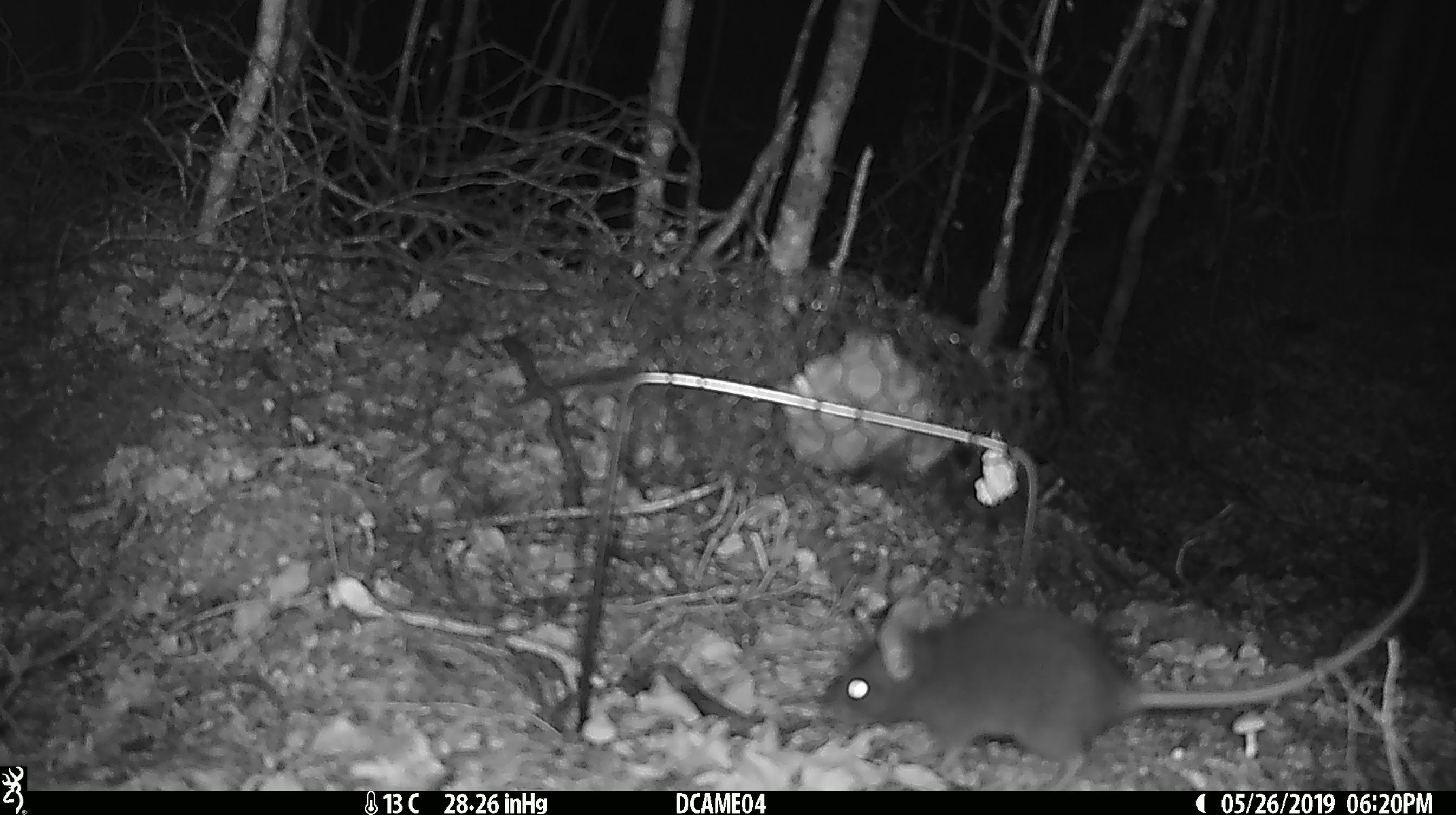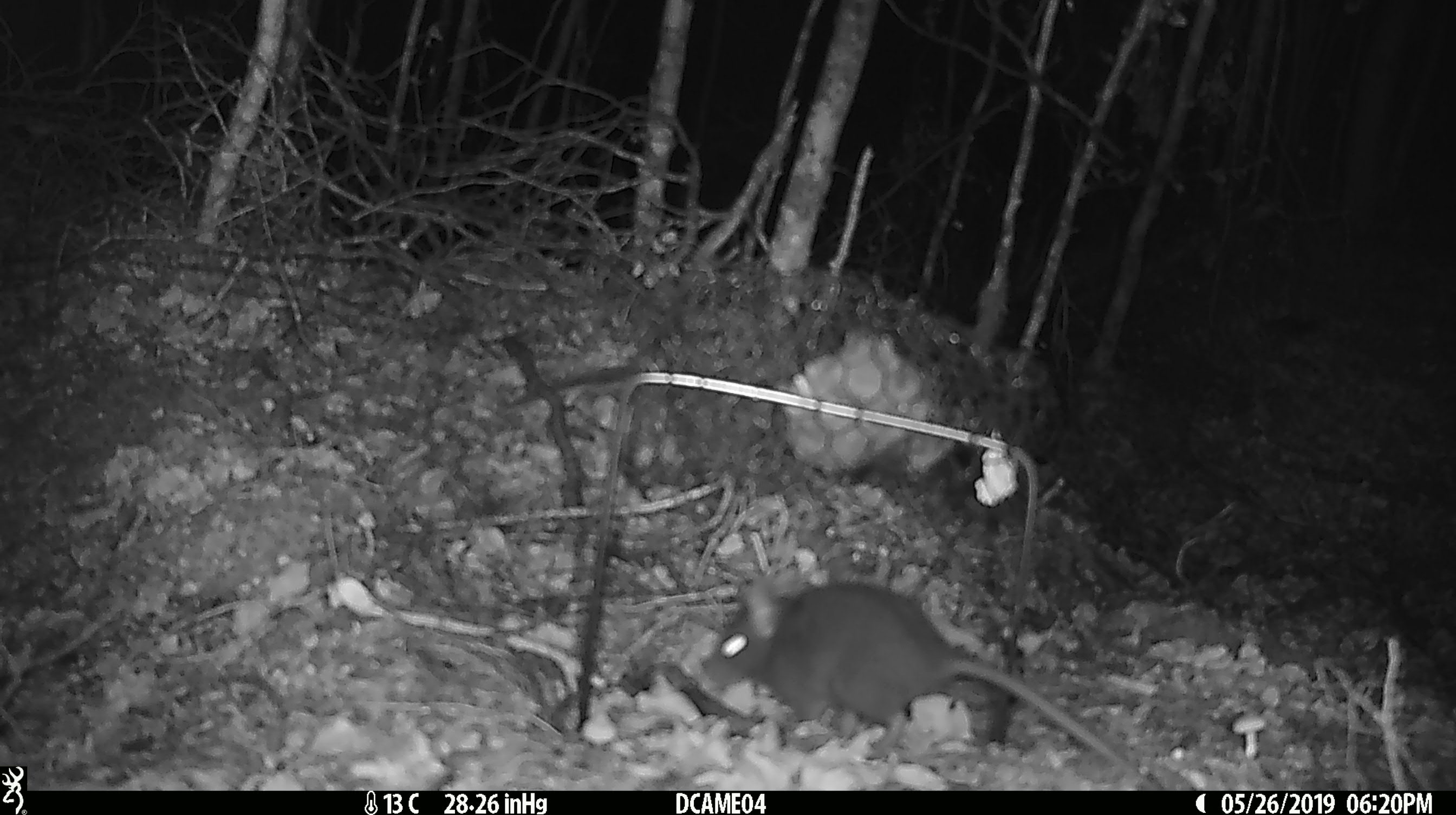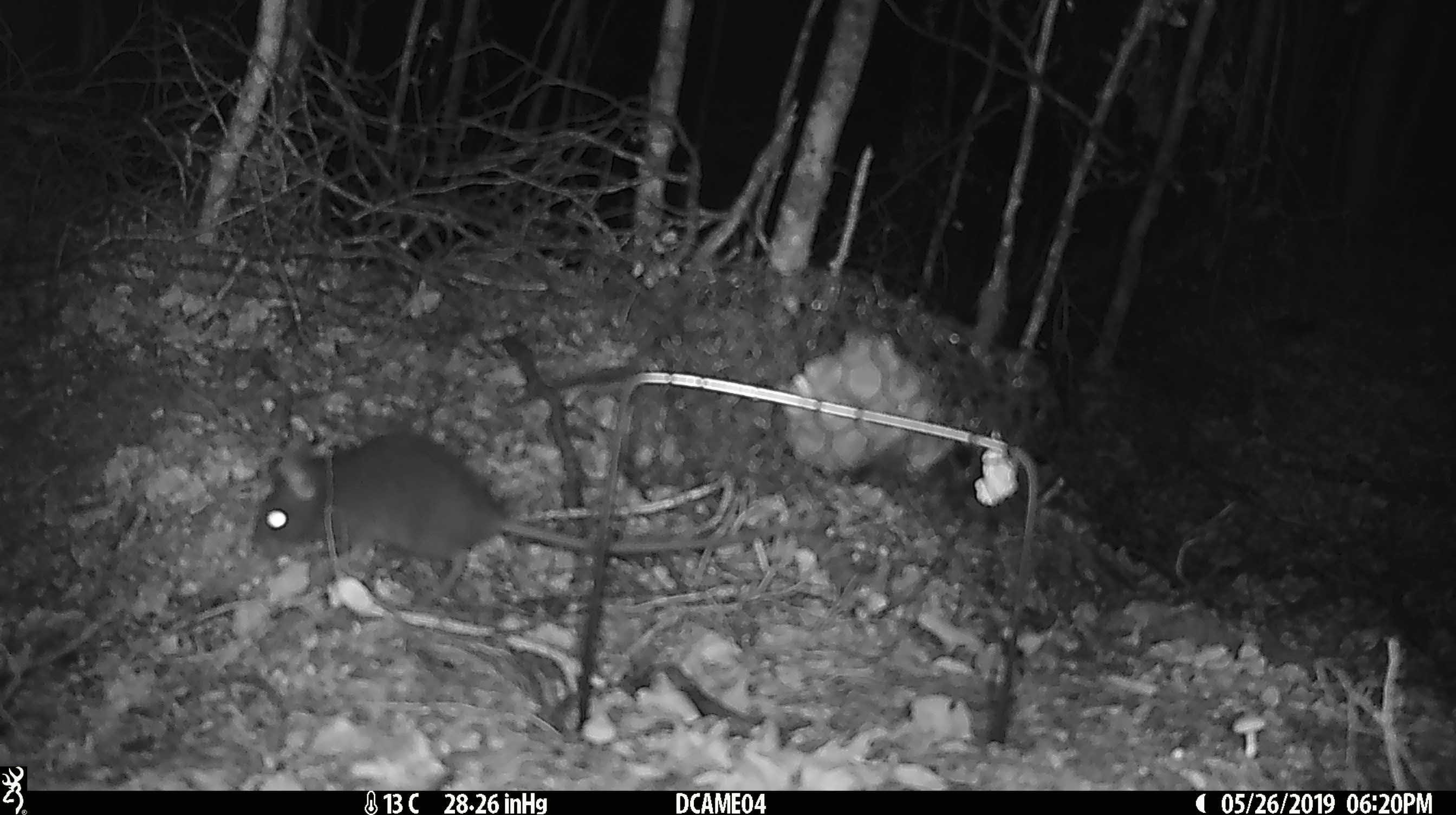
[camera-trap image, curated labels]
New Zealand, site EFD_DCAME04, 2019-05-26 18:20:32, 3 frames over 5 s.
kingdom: Animalia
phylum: Chordata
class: Mammalia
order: Rodentia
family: Muridae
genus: Rattus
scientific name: Rattus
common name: rat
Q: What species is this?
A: Rat (Rattus).